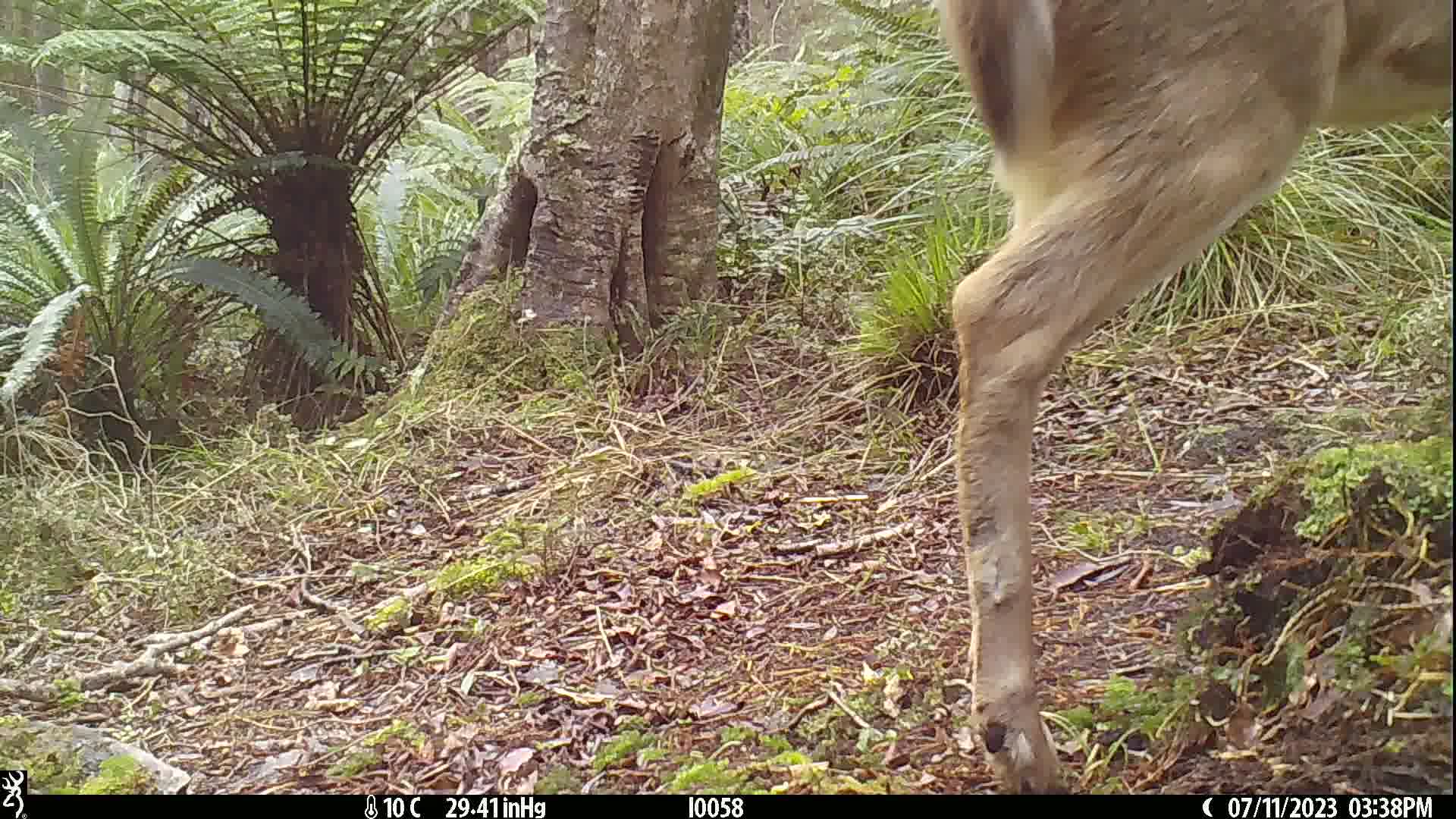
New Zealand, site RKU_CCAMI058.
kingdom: Animalia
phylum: Chordata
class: Mammalia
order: Artiodactyla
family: Cervidae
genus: Odocoileus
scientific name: Odocoileus virginianus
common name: white-tailed deer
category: white tailed deer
White tailed deer (white-tailed deer) (Odocoileus virginianus).